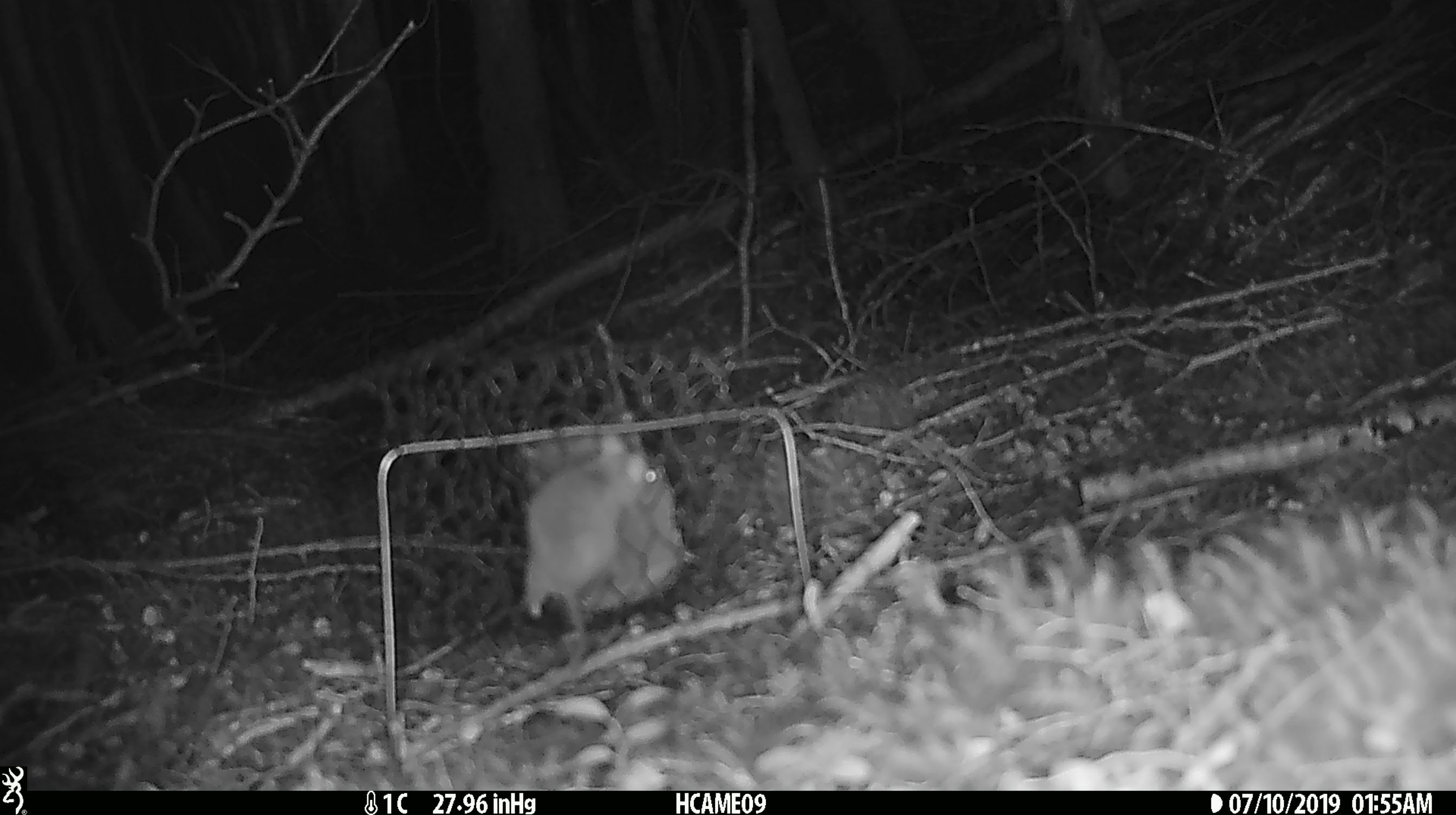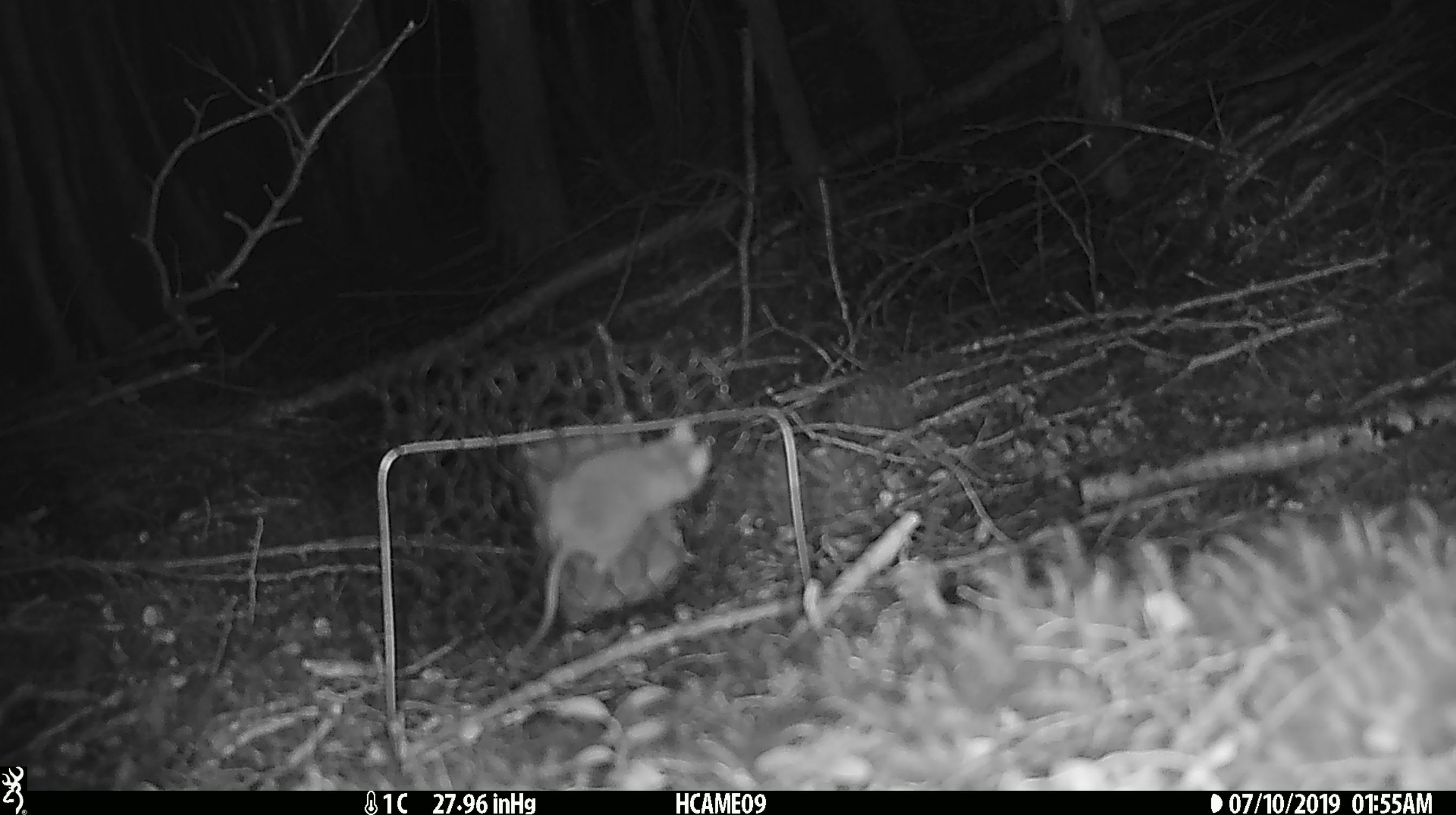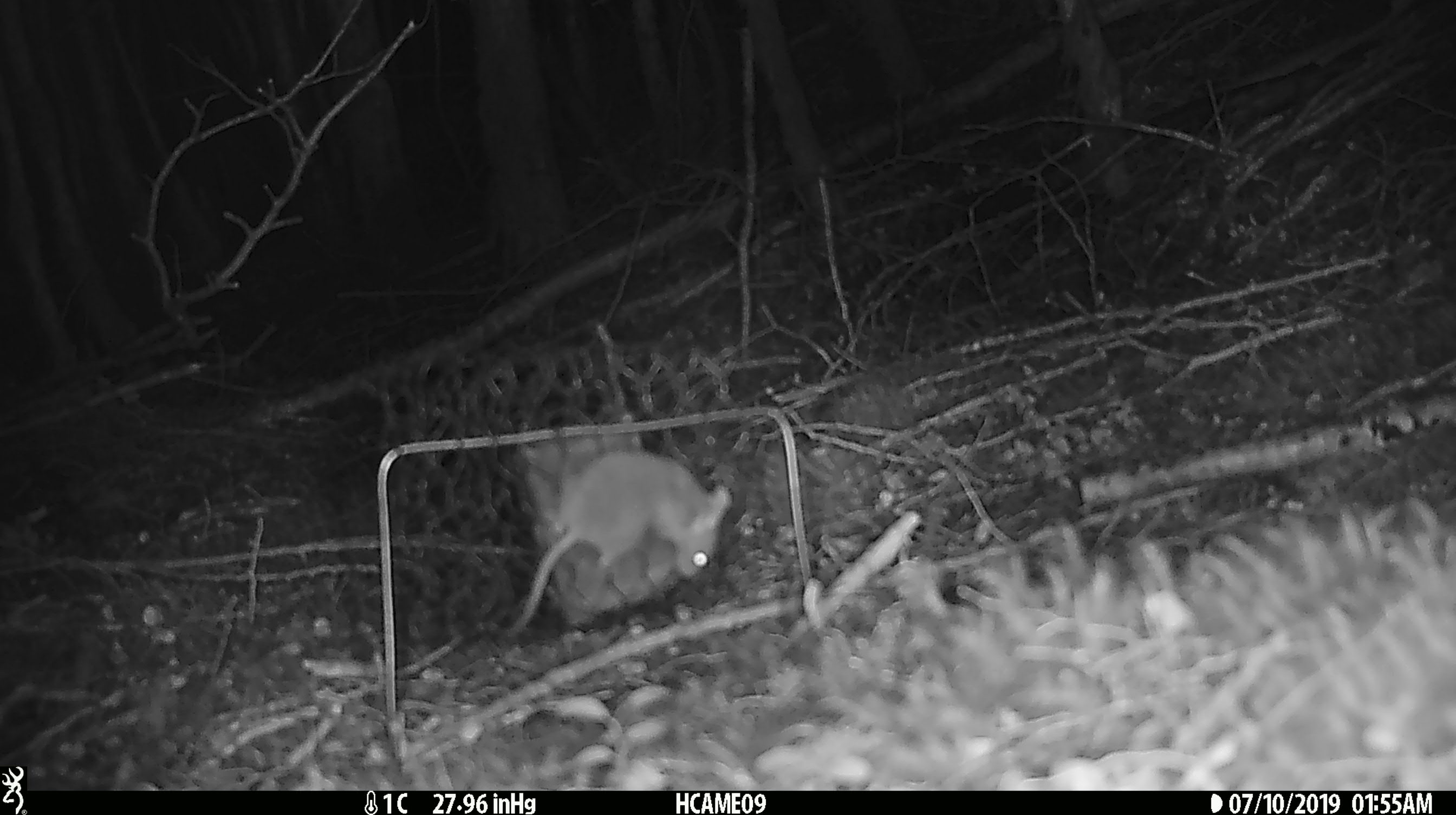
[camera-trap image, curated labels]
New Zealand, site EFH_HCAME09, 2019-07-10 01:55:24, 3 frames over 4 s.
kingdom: Animalia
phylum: Chordata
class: Mammalia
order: Rodentia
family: Muridae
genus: Mus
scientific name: Mus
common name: mouse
Mouse (Mus).